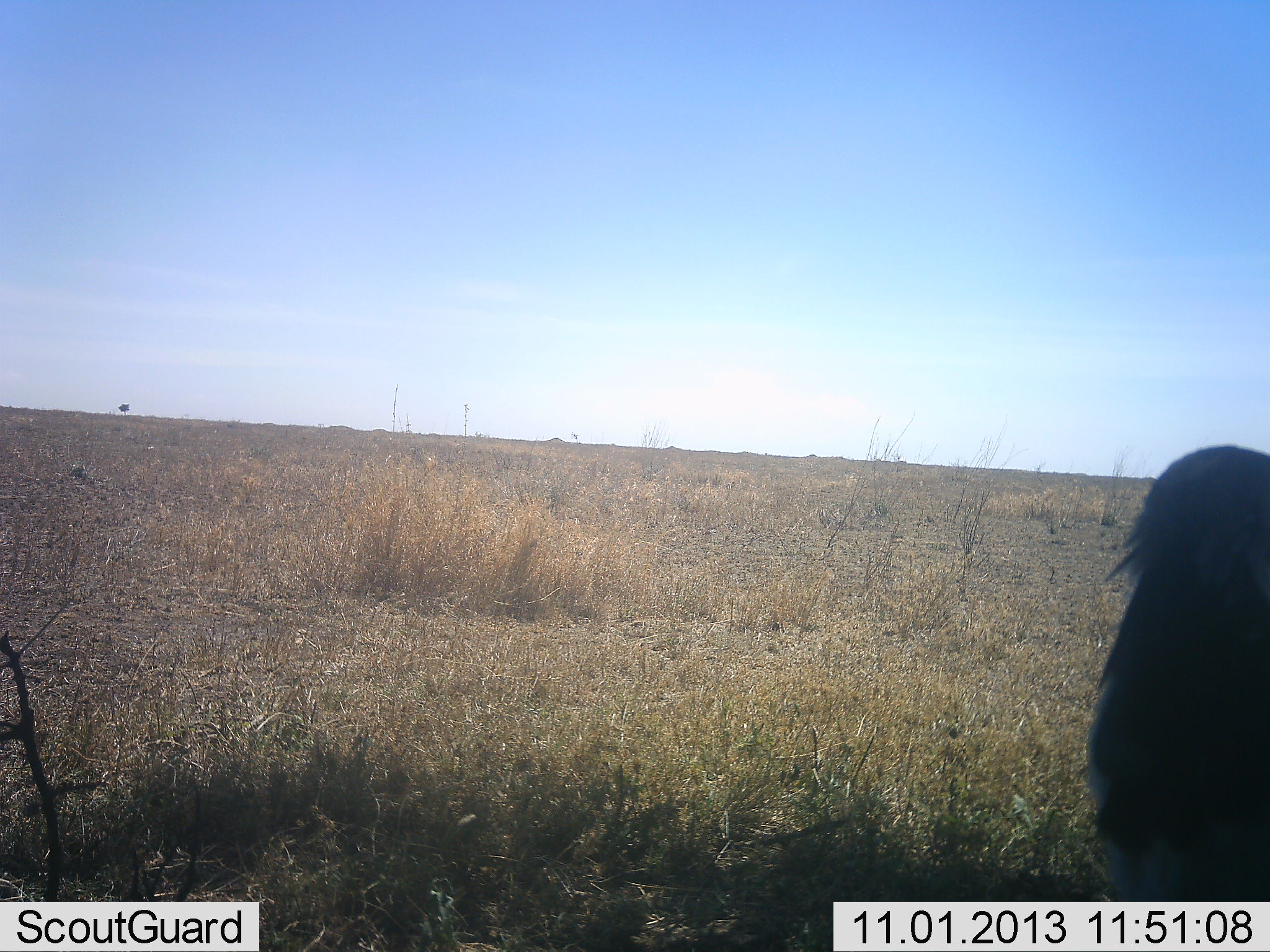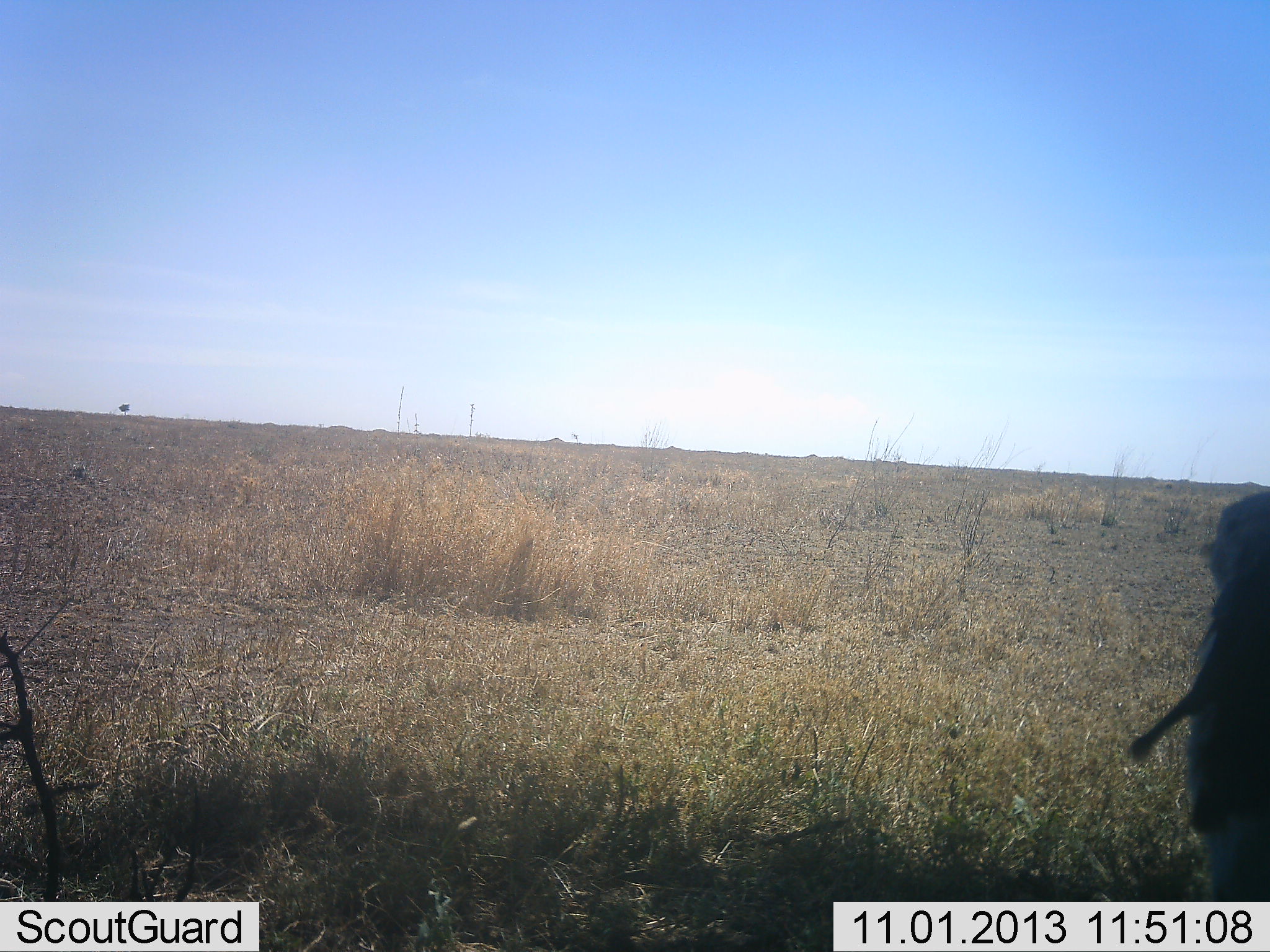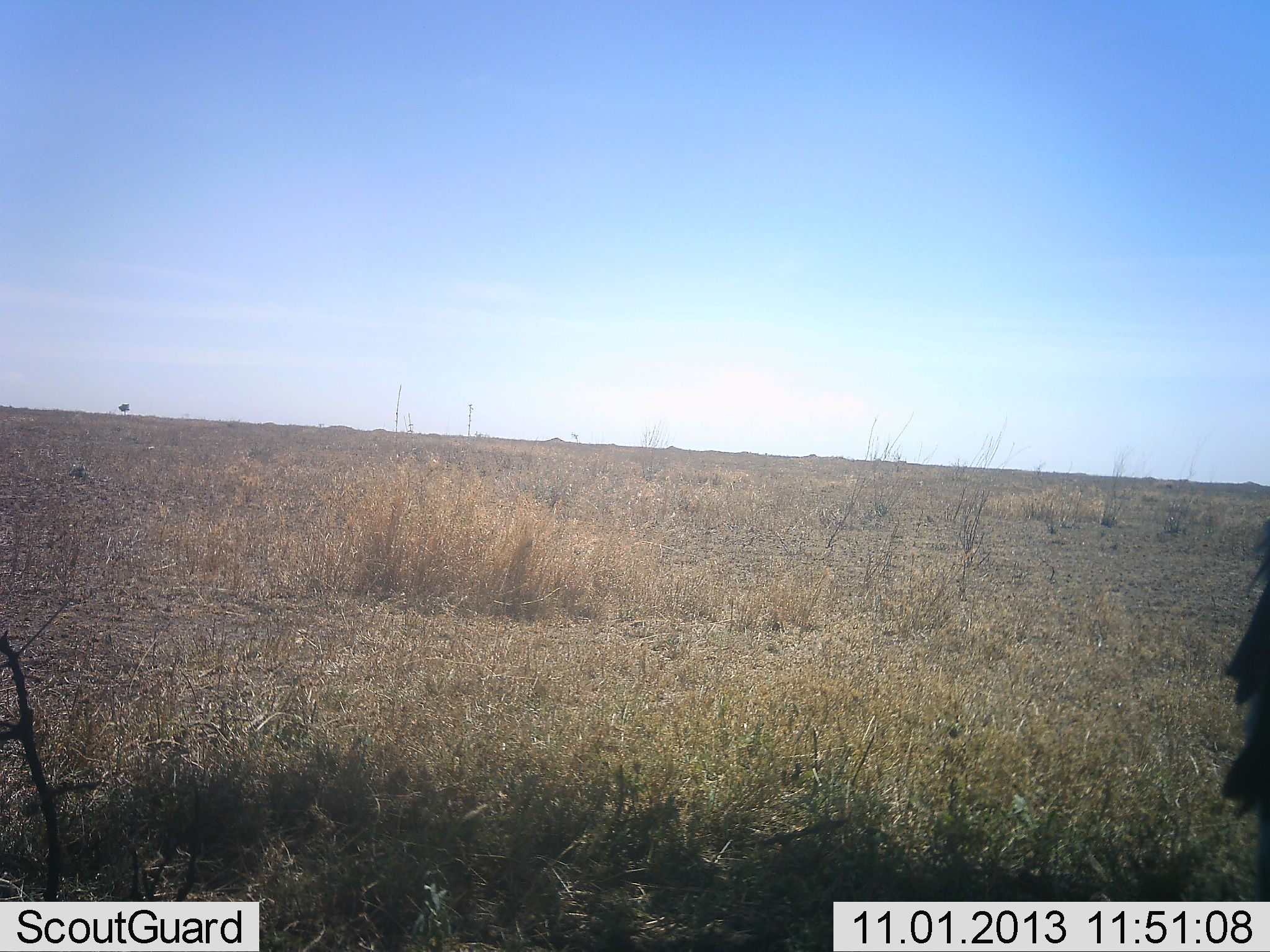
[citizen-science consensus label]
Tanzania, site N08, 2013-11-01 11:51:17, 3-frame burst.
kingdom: Animalia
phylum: Chordata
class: Aves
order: Accipitriformes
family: Sagittariidae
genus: Sagittarius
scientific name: Sagittarius serpentarius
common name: secretary bird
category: secretarybird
Secretarybird (secretary bird) (Sagittarius serpentarius), count 1. Behavior (volunteer vote fractions): standing 83%, resting 0%, moving 17%, interacting 0%. Young present (vote fraction): 0%. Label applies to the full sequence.